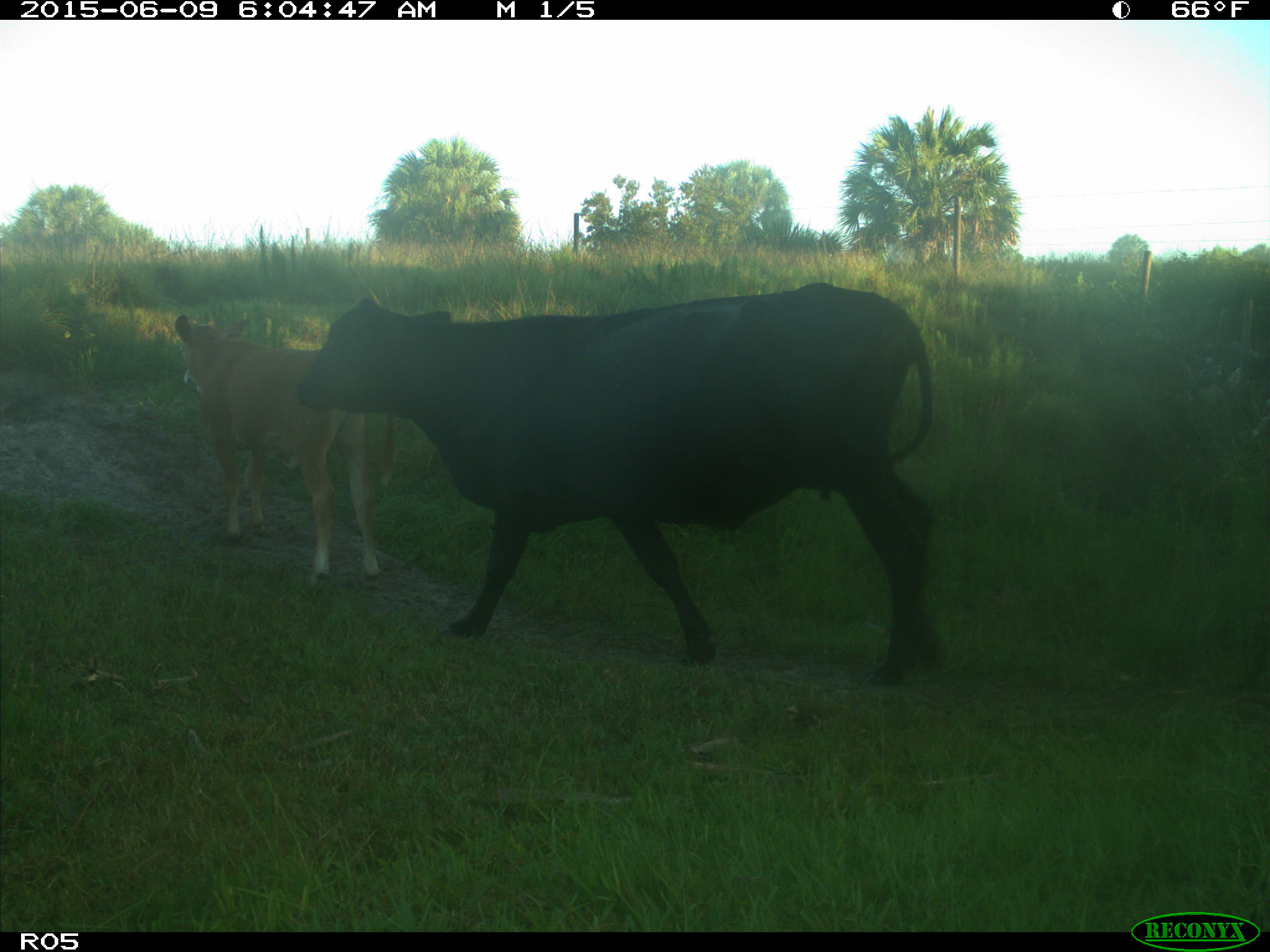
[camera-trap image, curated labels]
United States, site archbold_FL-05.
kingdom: Animalia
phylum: Chordata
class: Mammalia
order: Artiodactyla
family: Bovidae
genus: Bos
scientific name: Bos taurus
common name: domestic cow